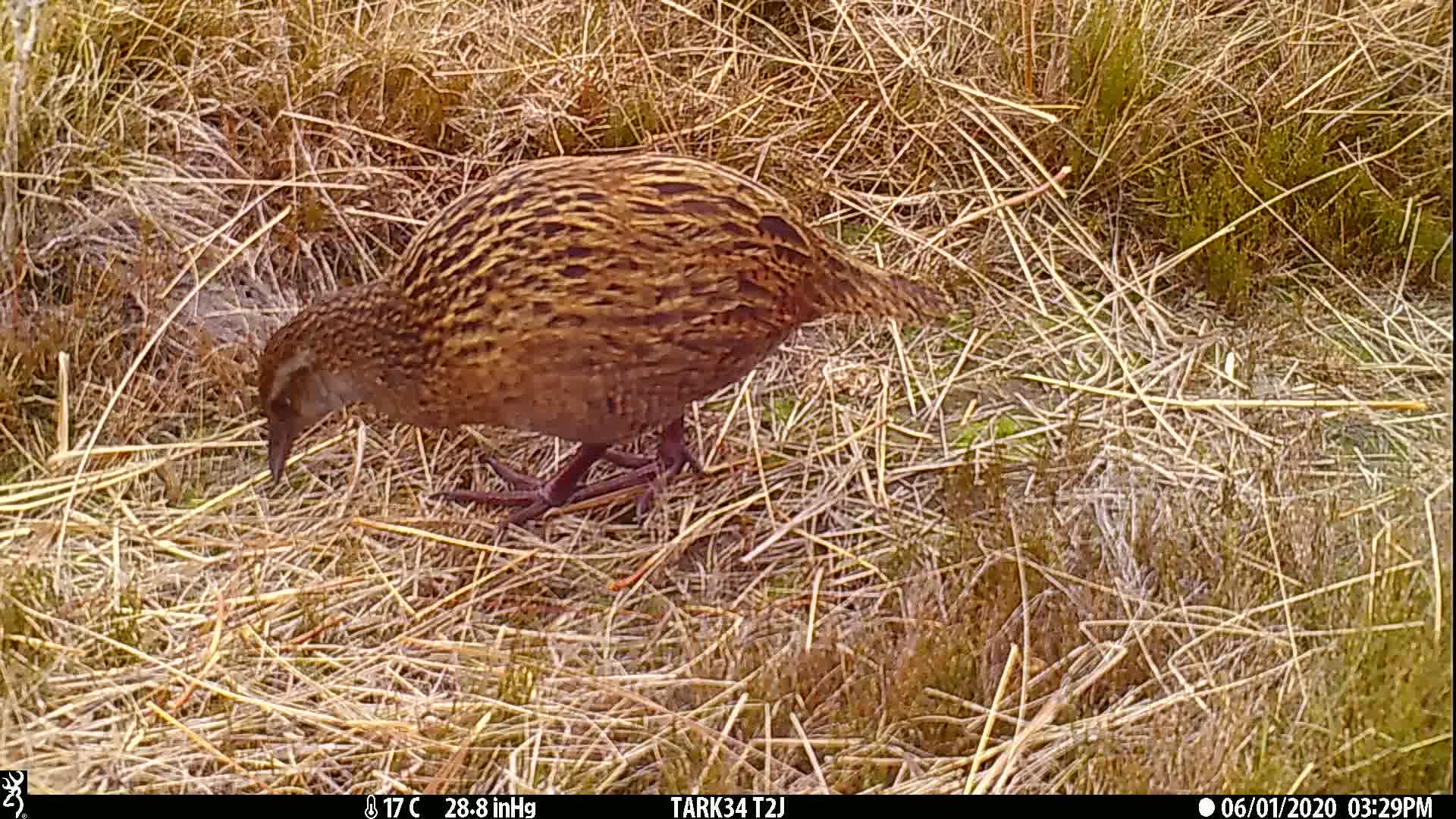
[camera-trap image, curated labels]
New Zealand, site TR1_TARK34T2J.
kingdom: Animalia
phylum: Chordata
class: Aves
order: Gruiformes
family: Rallidae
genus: Gallirallus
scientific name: Gallirallus australis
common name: weka